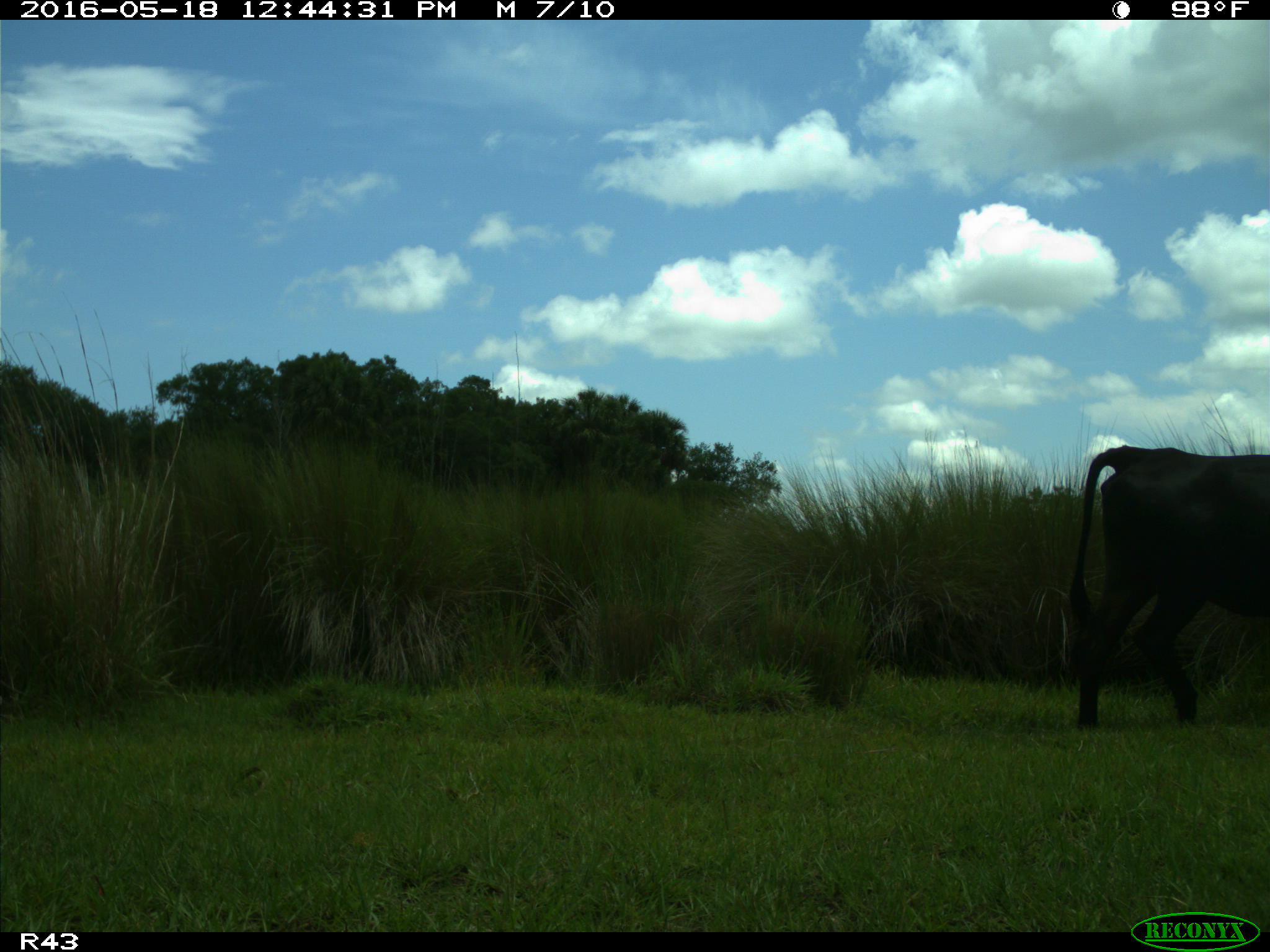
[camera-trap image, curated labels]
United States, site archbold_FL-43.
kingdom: Animalia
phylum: Chordata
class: Mammalia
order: Artiodactyla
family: Bovidae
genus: Bos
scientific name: Bos taurus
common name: domestic cow